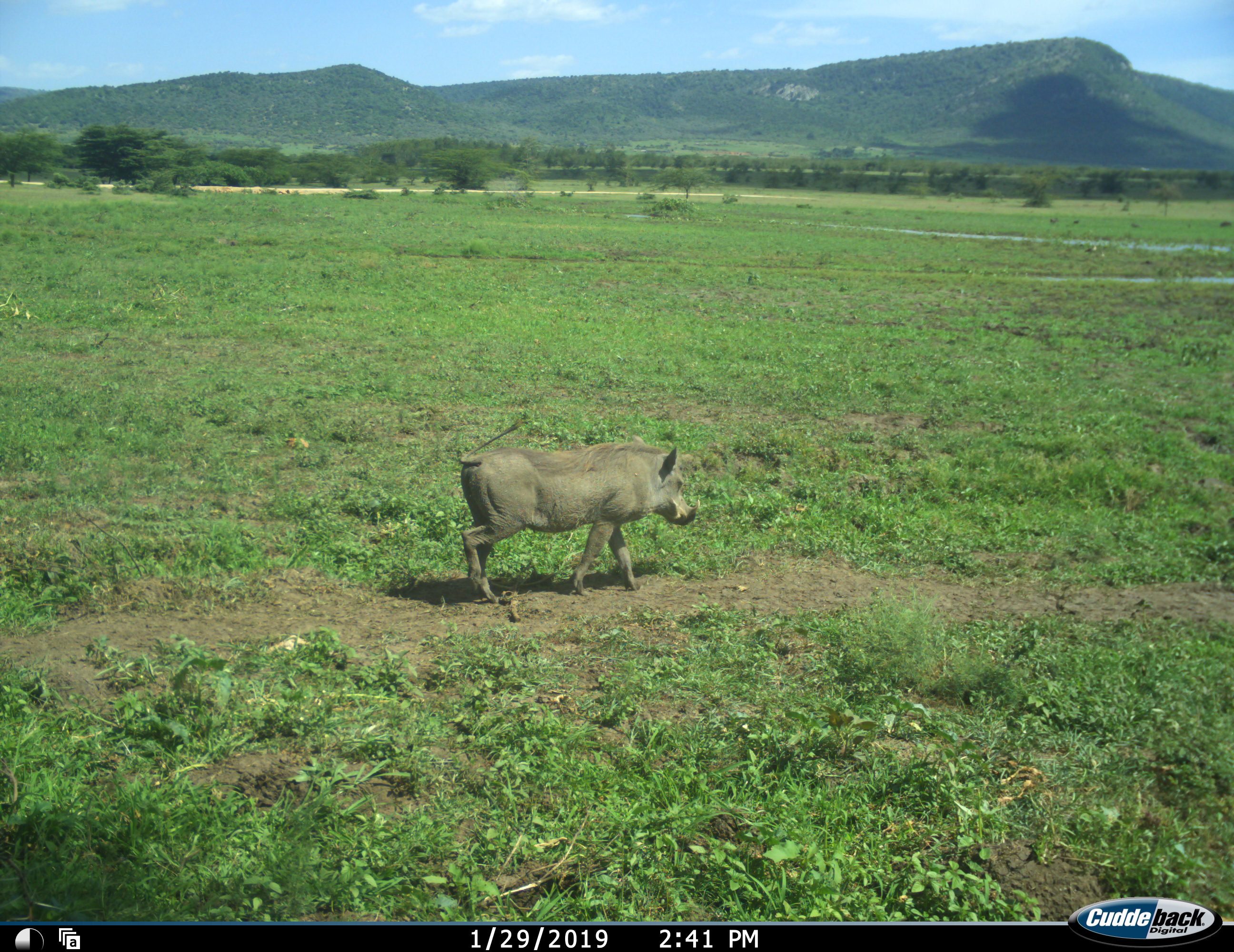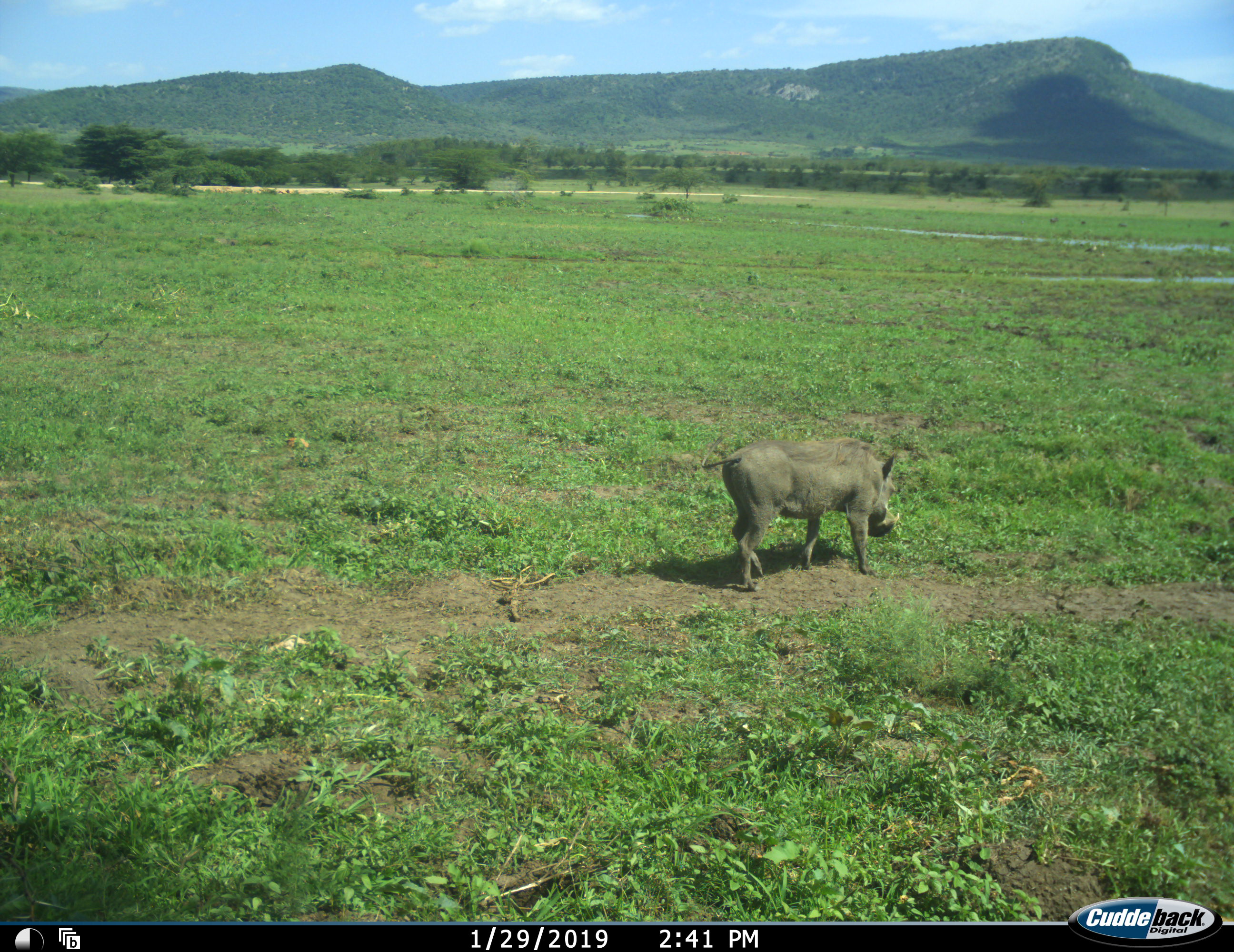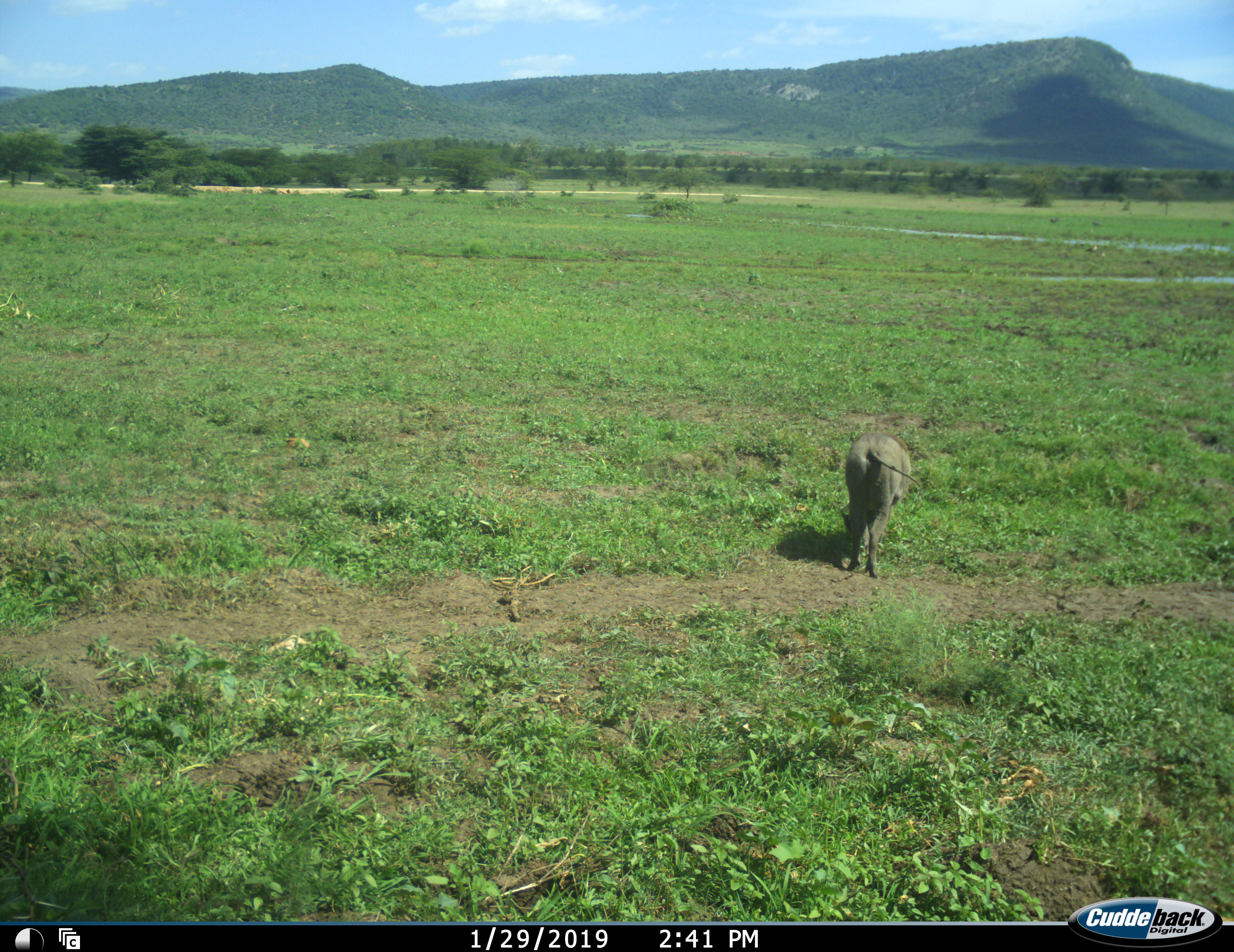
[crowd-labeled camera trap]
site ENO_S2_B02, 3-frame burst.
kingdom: Animalia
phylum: Chordata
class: Mammalia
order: Artiodactyla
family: Suidae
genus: Phacochoerus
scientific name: Phacochoerus africanus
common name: warthog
Warthog (Phacochoerus africanus), count 1. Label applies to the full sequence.